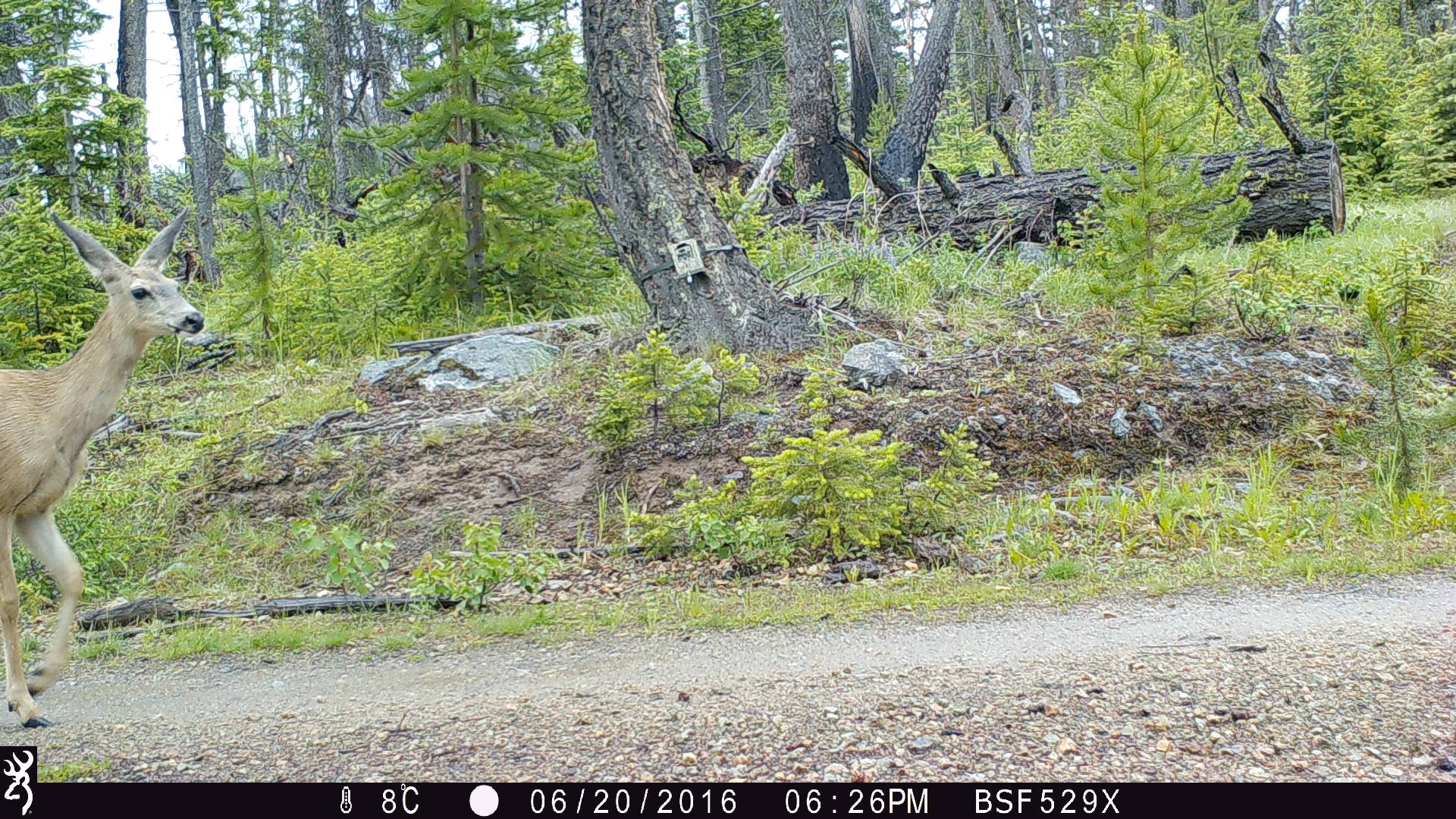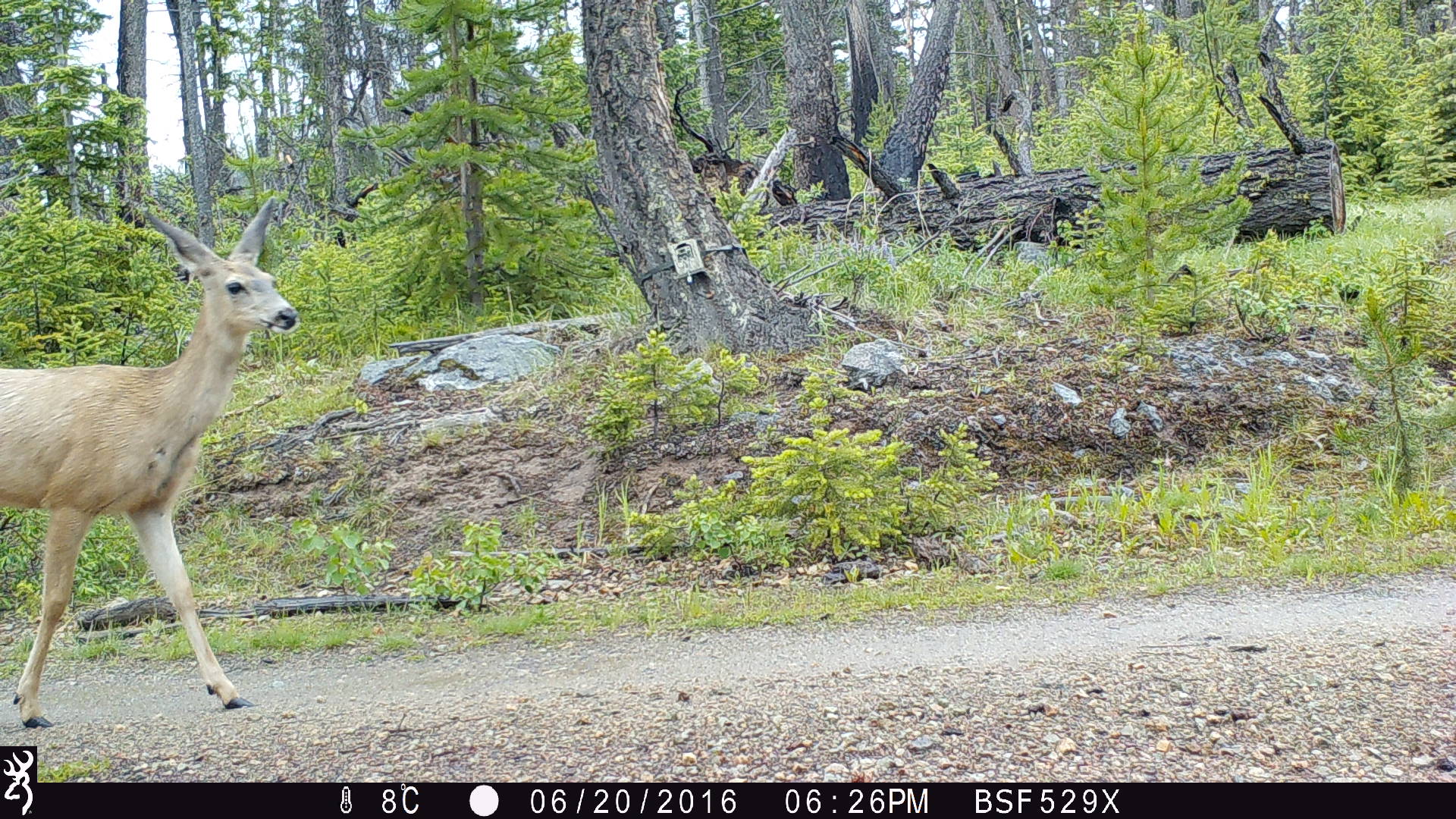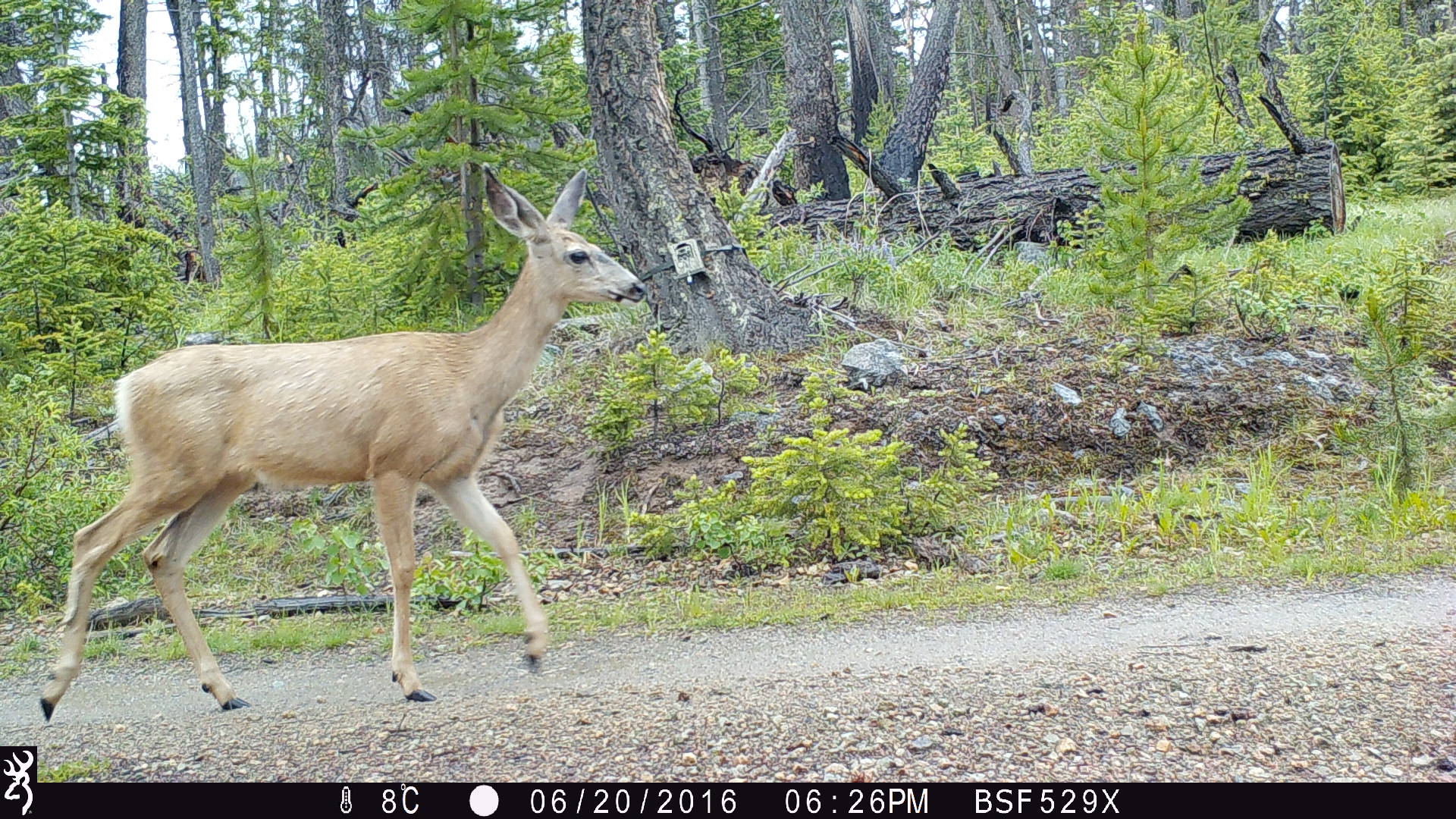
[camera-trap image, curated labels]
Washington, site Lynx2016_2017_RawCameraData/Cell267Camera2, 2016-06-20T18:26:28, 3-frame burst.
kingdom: Animalia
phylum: Chordata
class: Mammalia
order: Artiodactyla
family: Cervidae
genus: Odocoileus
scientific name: Odocoileus hemionus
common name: mule deer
Odocoileus hemionus (mule deer). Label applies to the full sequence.